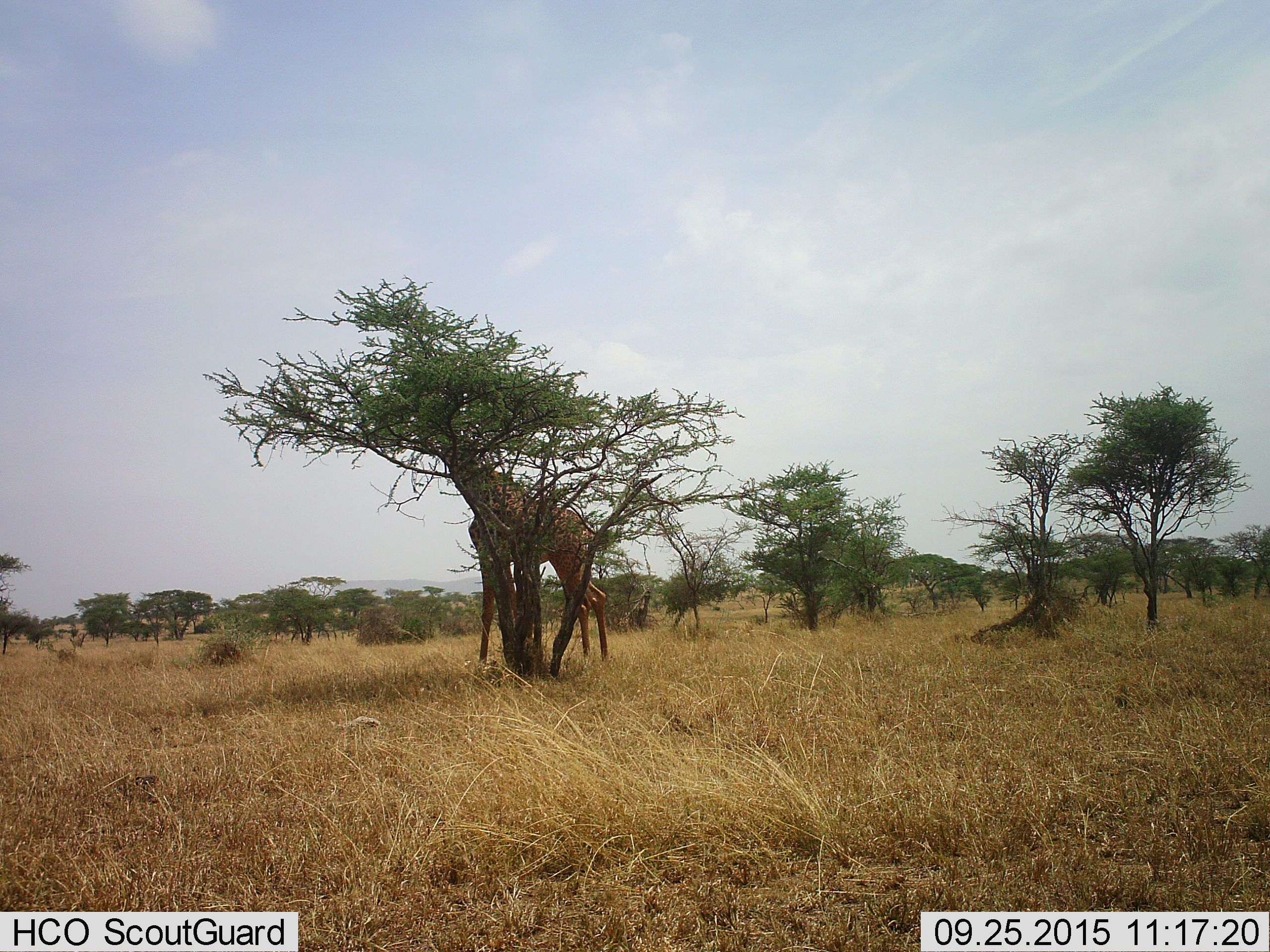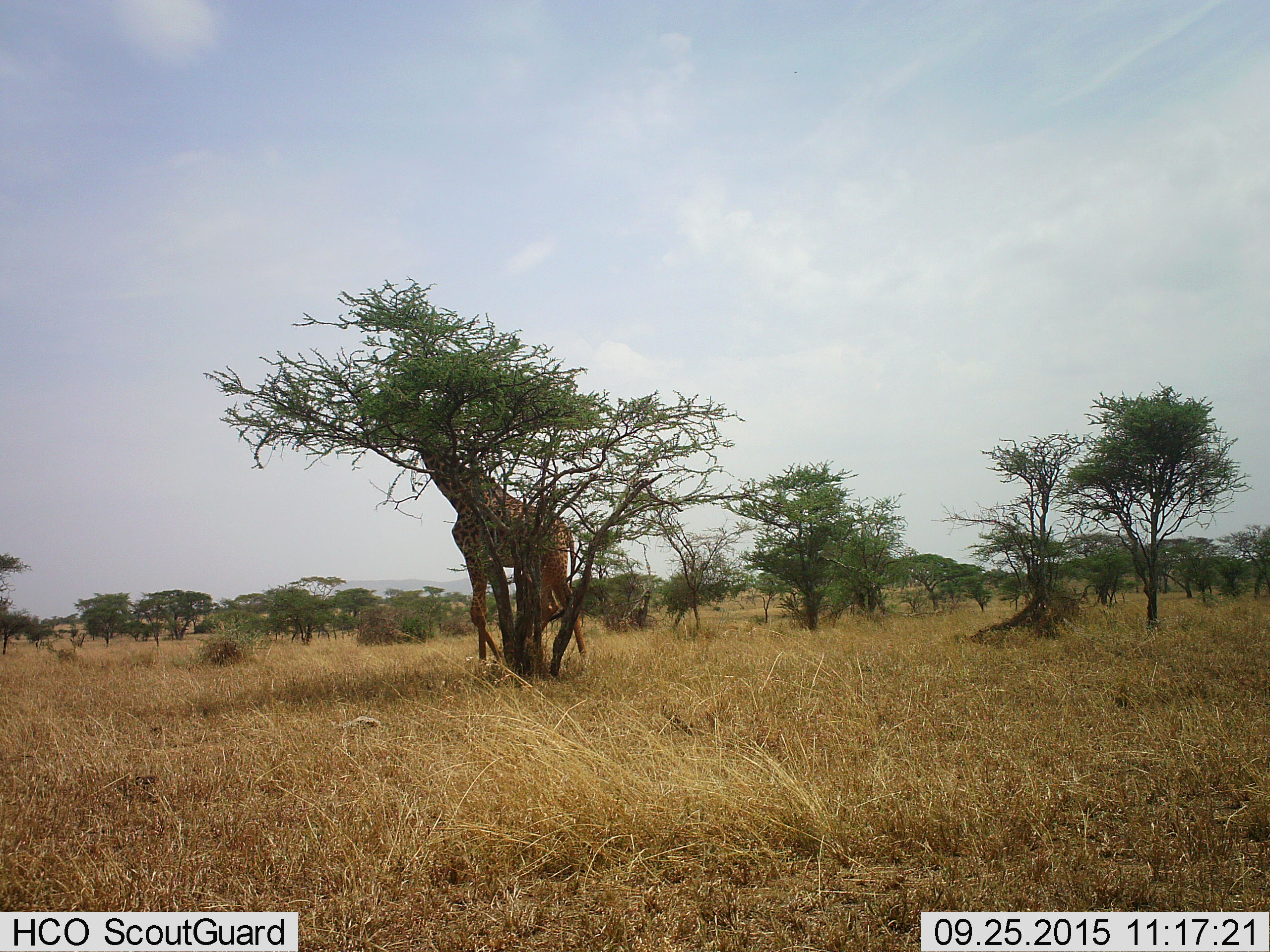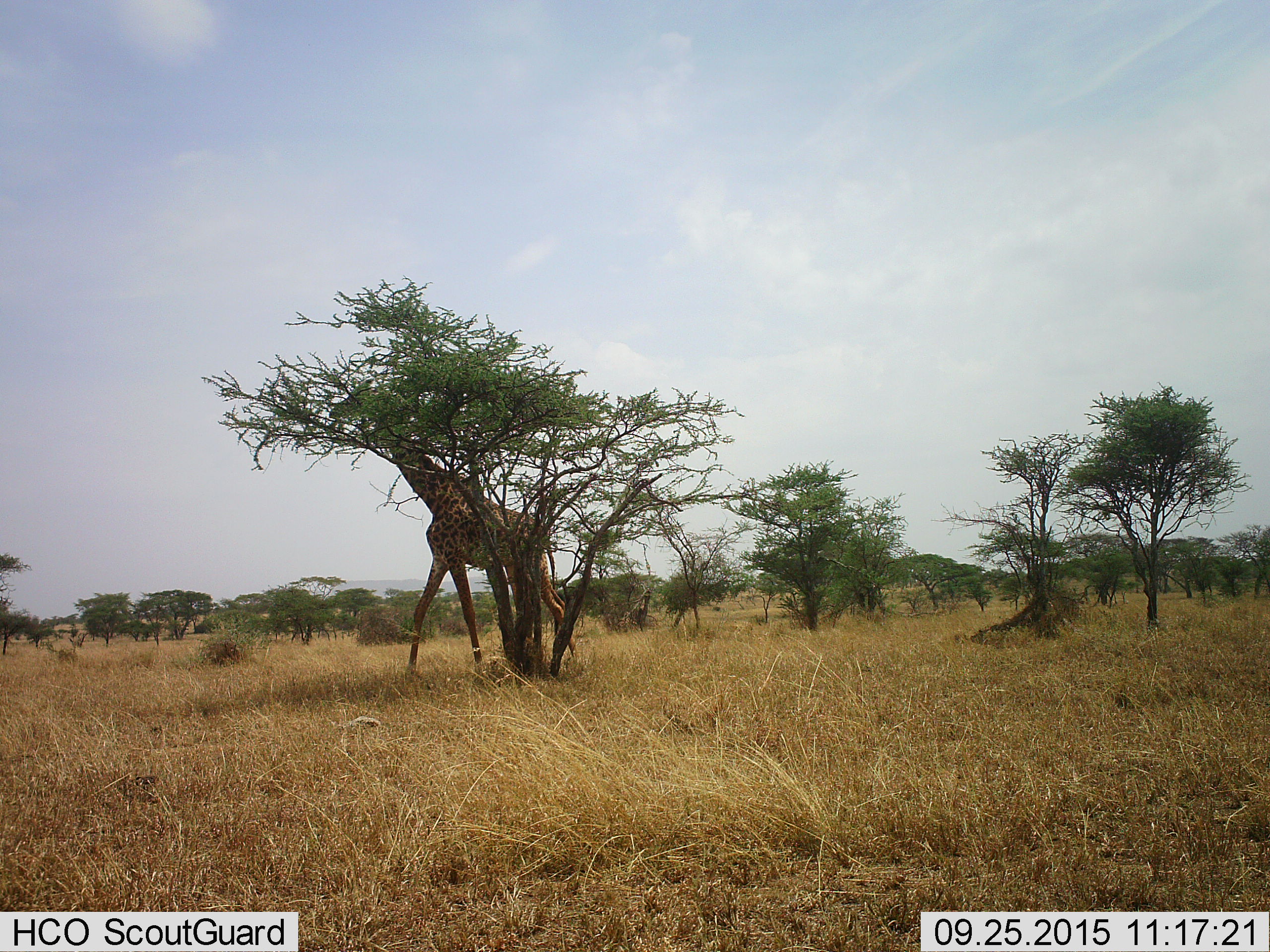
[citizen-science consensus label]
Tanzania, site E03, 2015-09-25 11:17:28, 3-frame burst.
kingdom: Animalia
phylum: Chordata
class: Mammalia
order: Artiodactyla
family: Giraffidae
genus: Giraffa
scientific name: Giraffa camelopardalis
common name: giraffe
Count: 1.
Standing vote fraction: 10%.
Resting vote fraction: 0%.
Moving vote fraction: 55%.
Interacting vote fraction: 0%.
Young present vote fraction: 5%.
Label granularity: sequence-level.